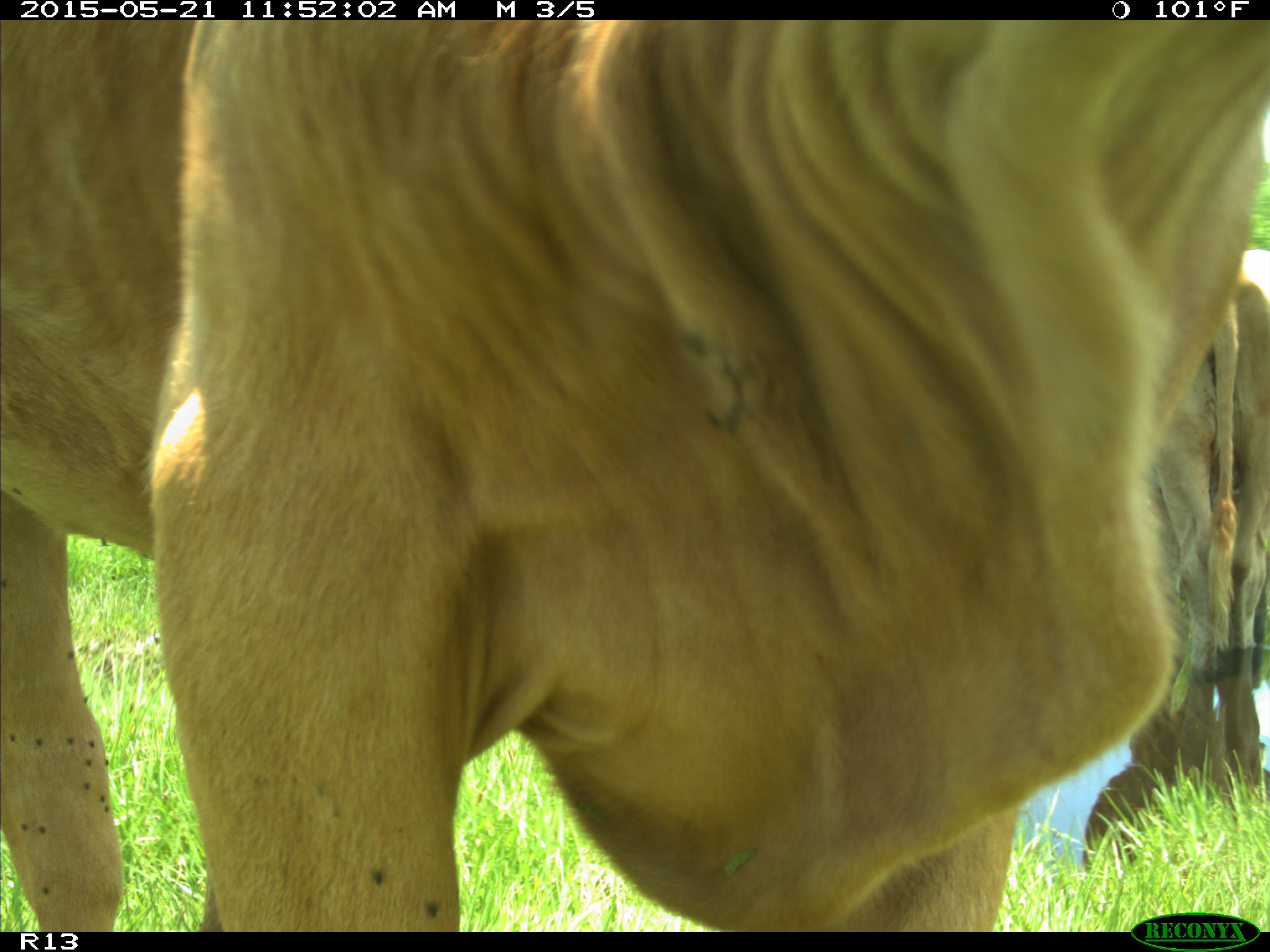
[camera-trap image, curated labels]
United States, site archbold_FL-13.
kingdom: Animalia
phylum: Chordata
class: Mammalia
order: Artiodactyla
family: Bovidae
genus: Bos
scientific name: Bos taurus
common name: domestic cow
Bos taurus (domestic cow).